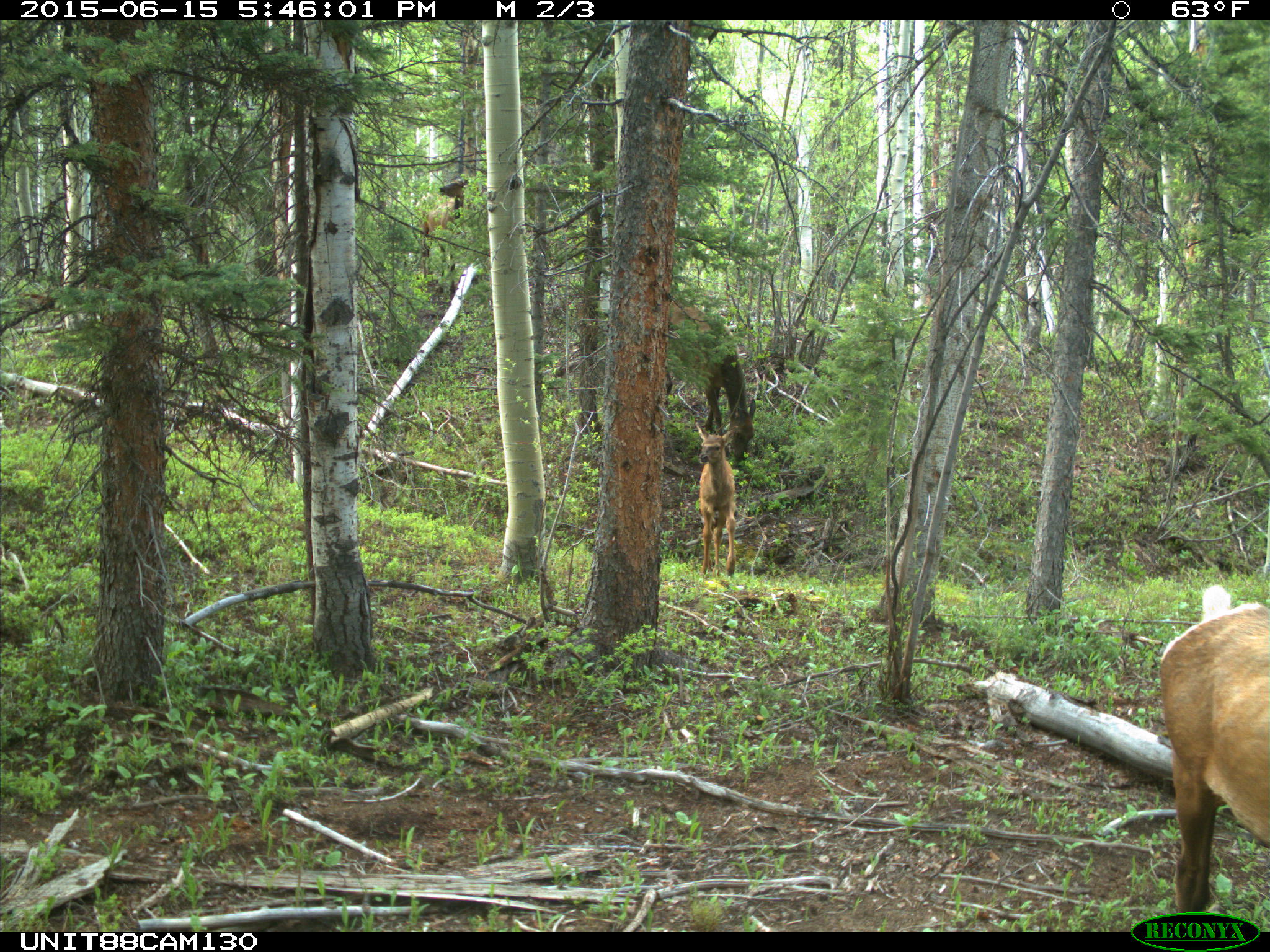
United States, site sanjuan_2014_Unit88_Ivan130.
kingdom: Animalia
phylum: Chordata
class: Mammalia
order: Artiodactyla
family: Cervidae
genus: Cervus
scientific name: Cervus elaphus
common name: red deer